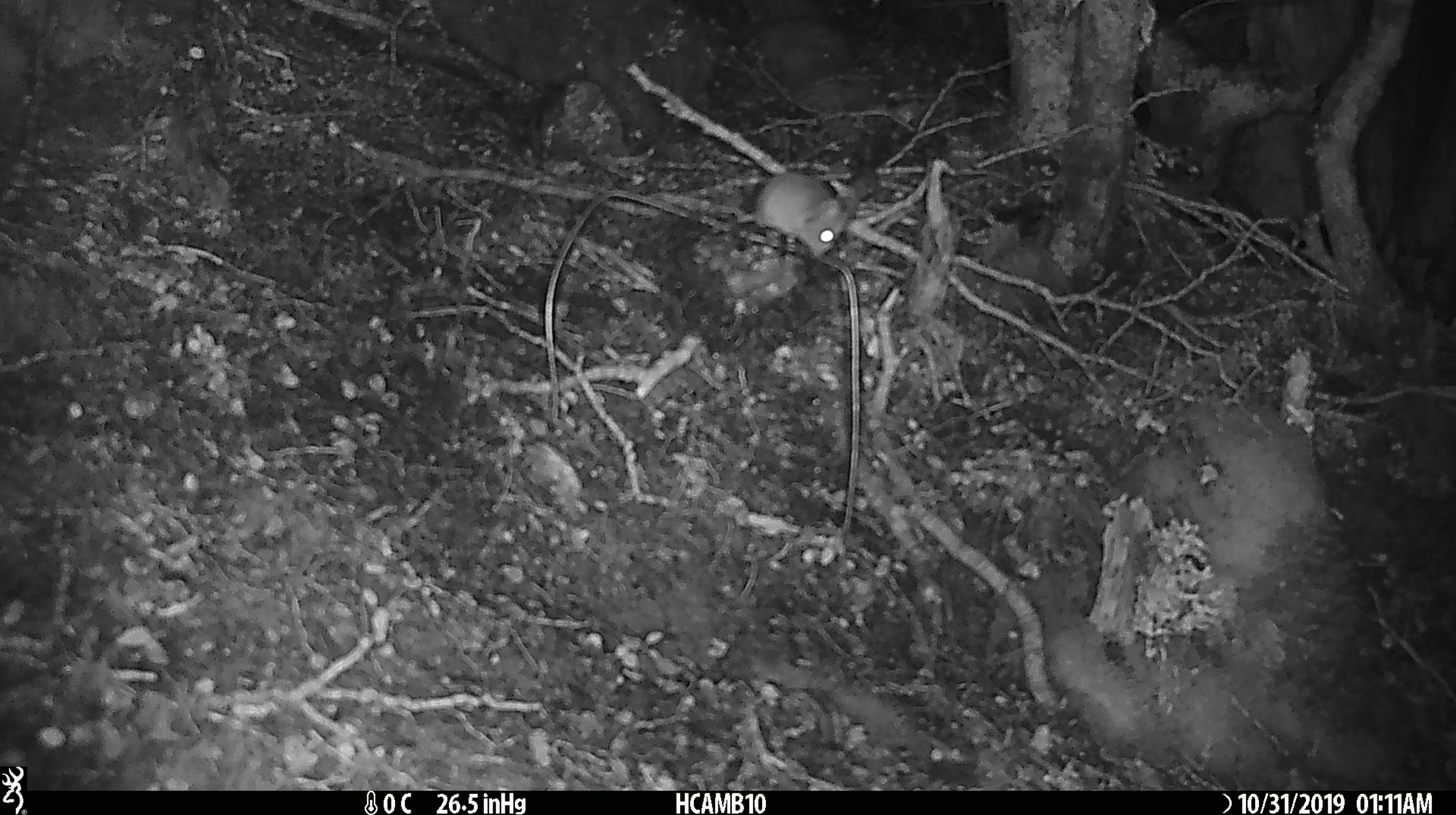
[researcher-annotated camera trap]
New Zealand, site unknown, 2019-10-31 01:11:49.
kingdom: Animalia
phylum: Chordata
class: Mammalia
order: Rodentia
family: Muridae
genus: Mus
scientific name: Mus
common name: mouse